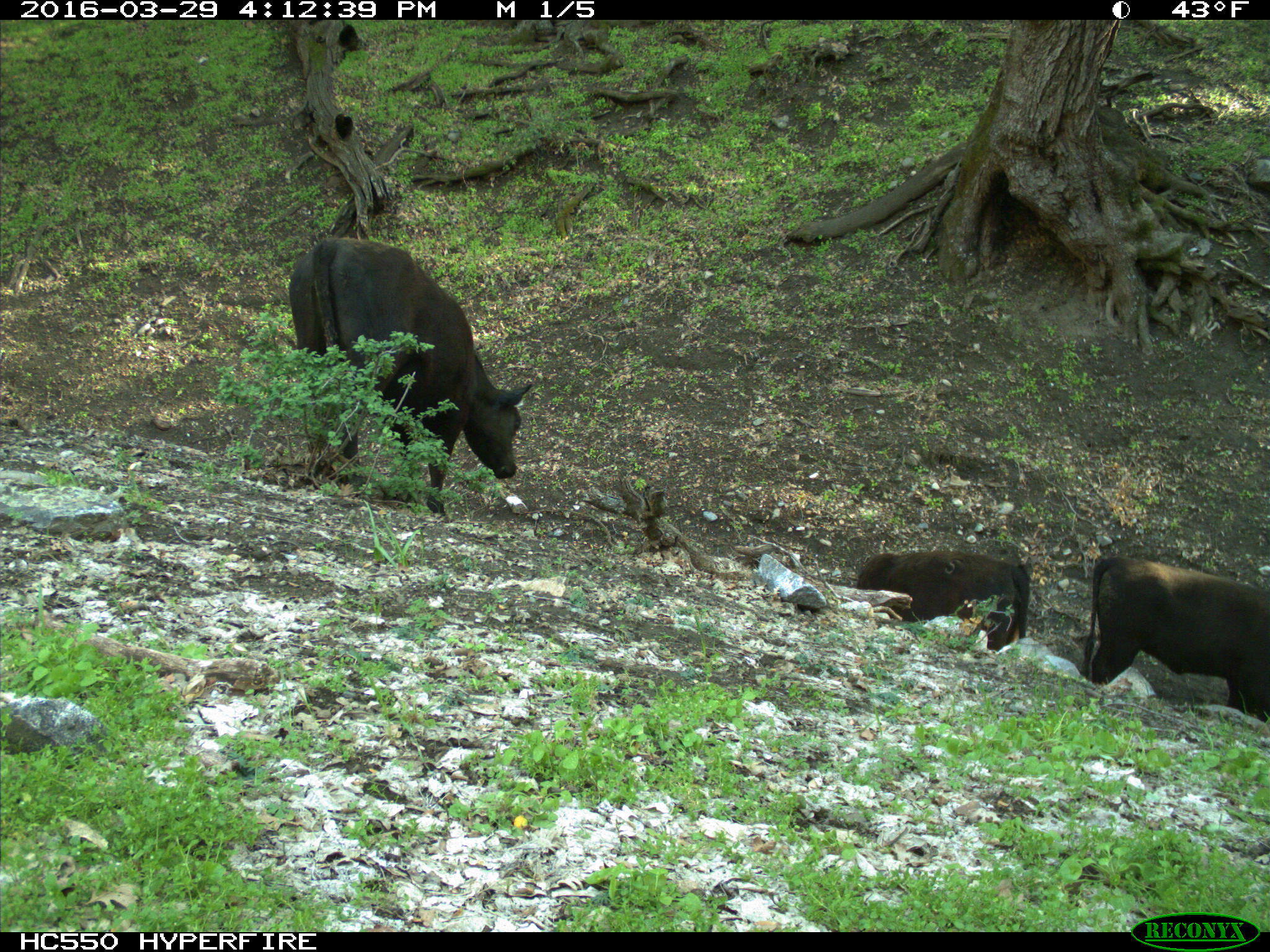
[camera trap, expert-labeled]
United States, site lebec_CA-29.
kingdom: Animalia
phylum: Chordata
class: Mammalia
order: Artiodactyla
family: Bovidae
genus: Bos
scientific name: Bos taurus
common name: domestic cow